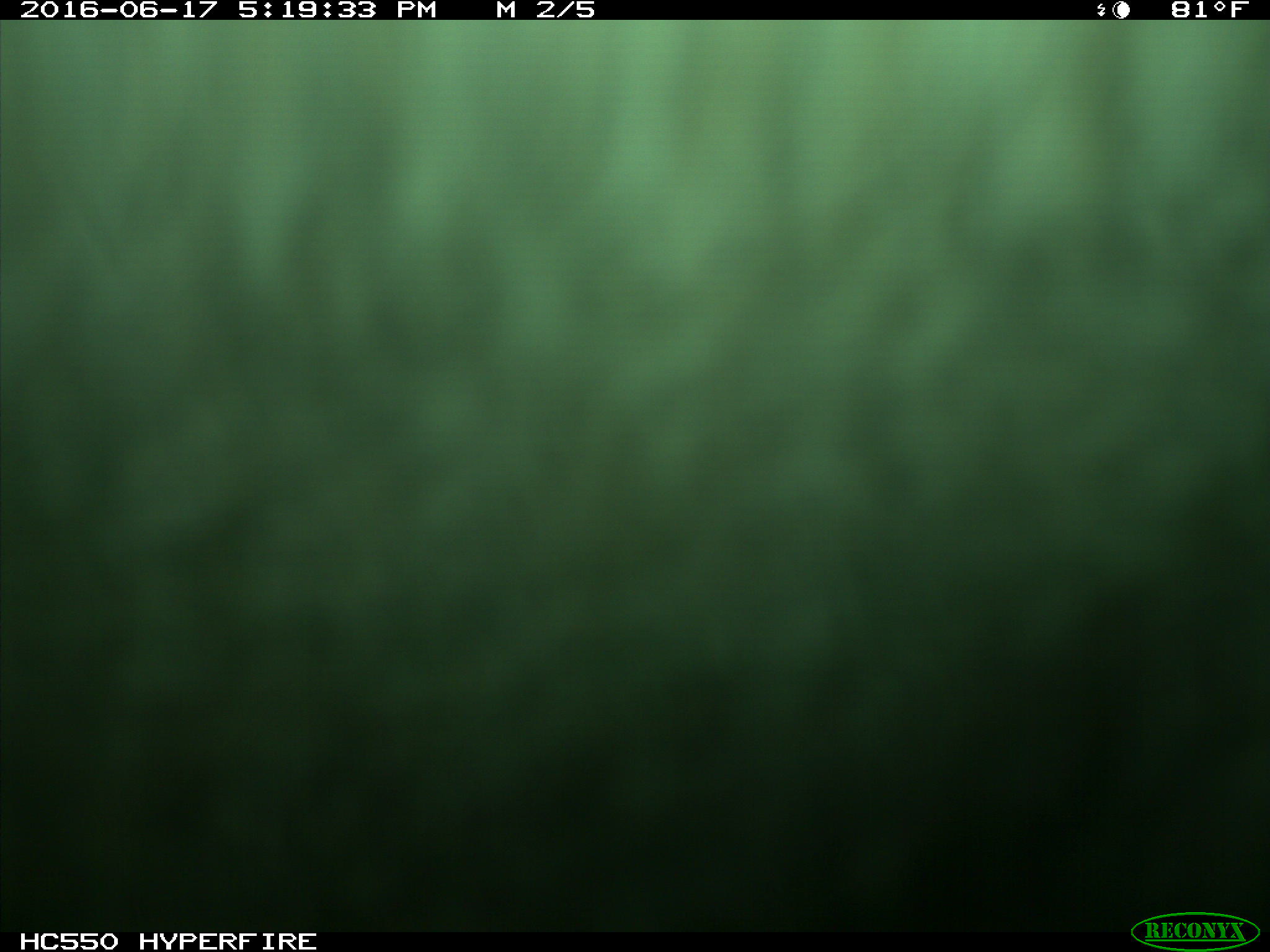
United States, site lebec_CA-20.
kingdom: Animalia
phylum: Chordata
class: Mammalia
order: Artiodactyla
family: Bovidae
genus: Bos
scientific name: Bos taurus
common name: domestic cow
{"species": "Bos taurus (domestic cow)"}